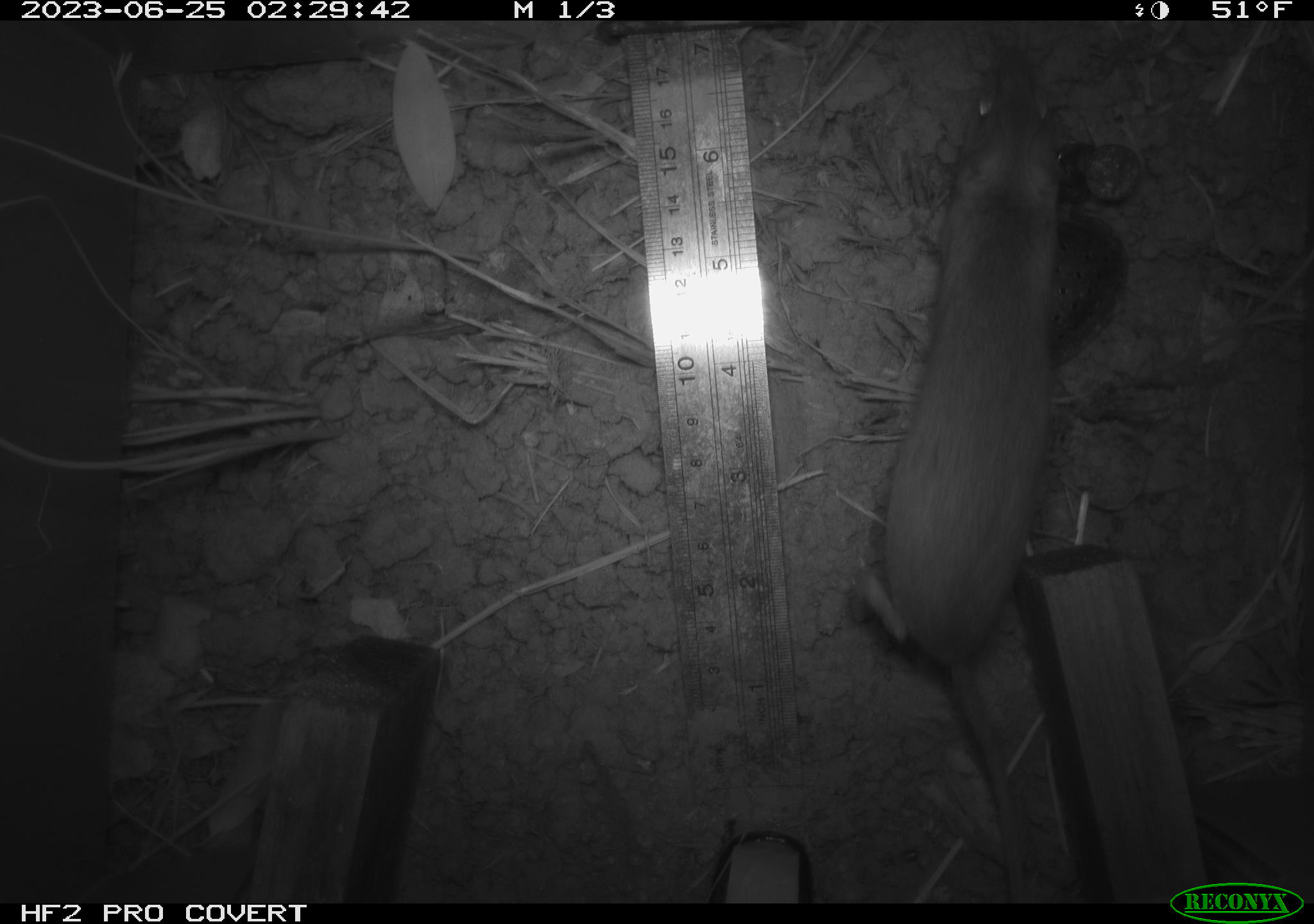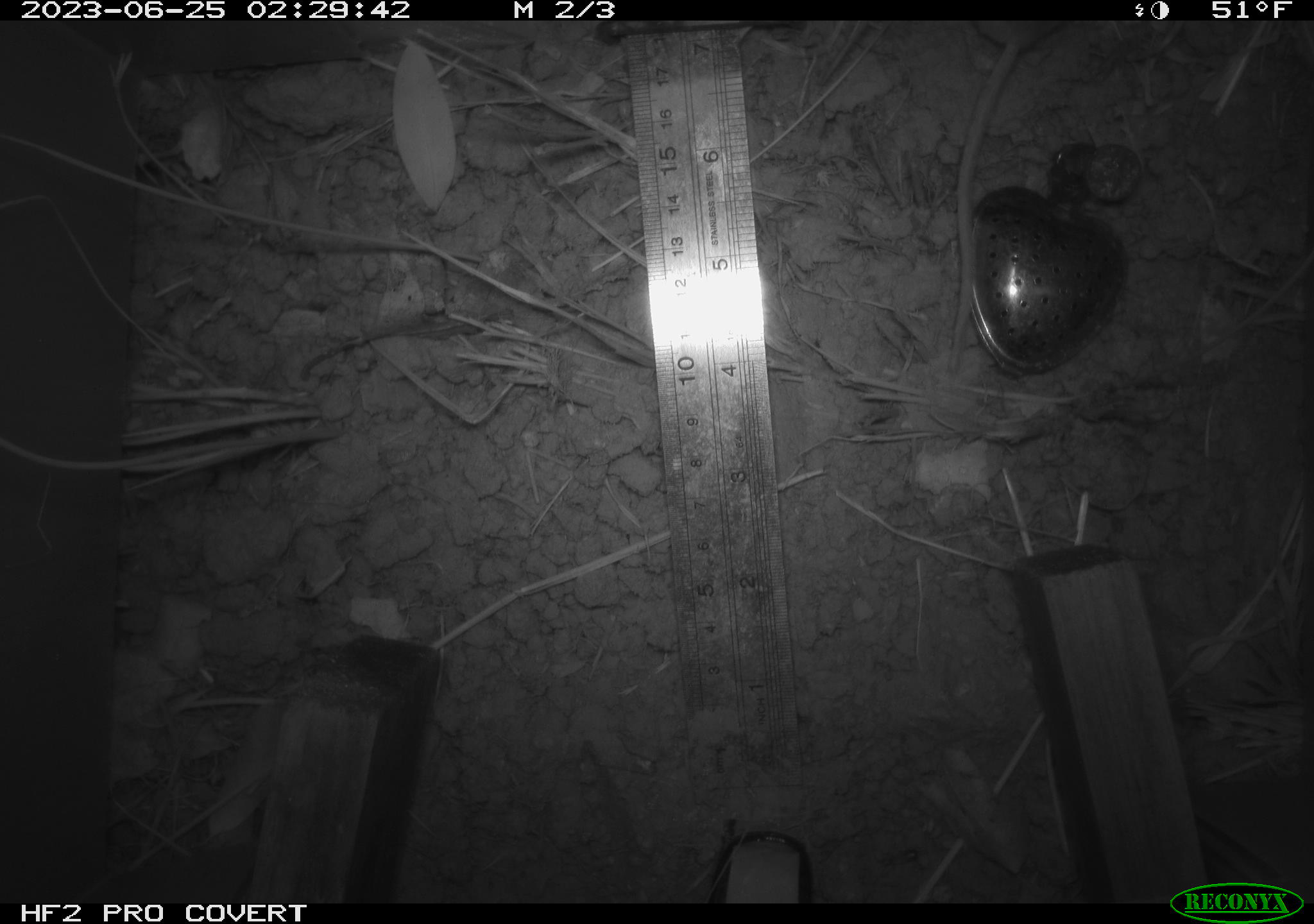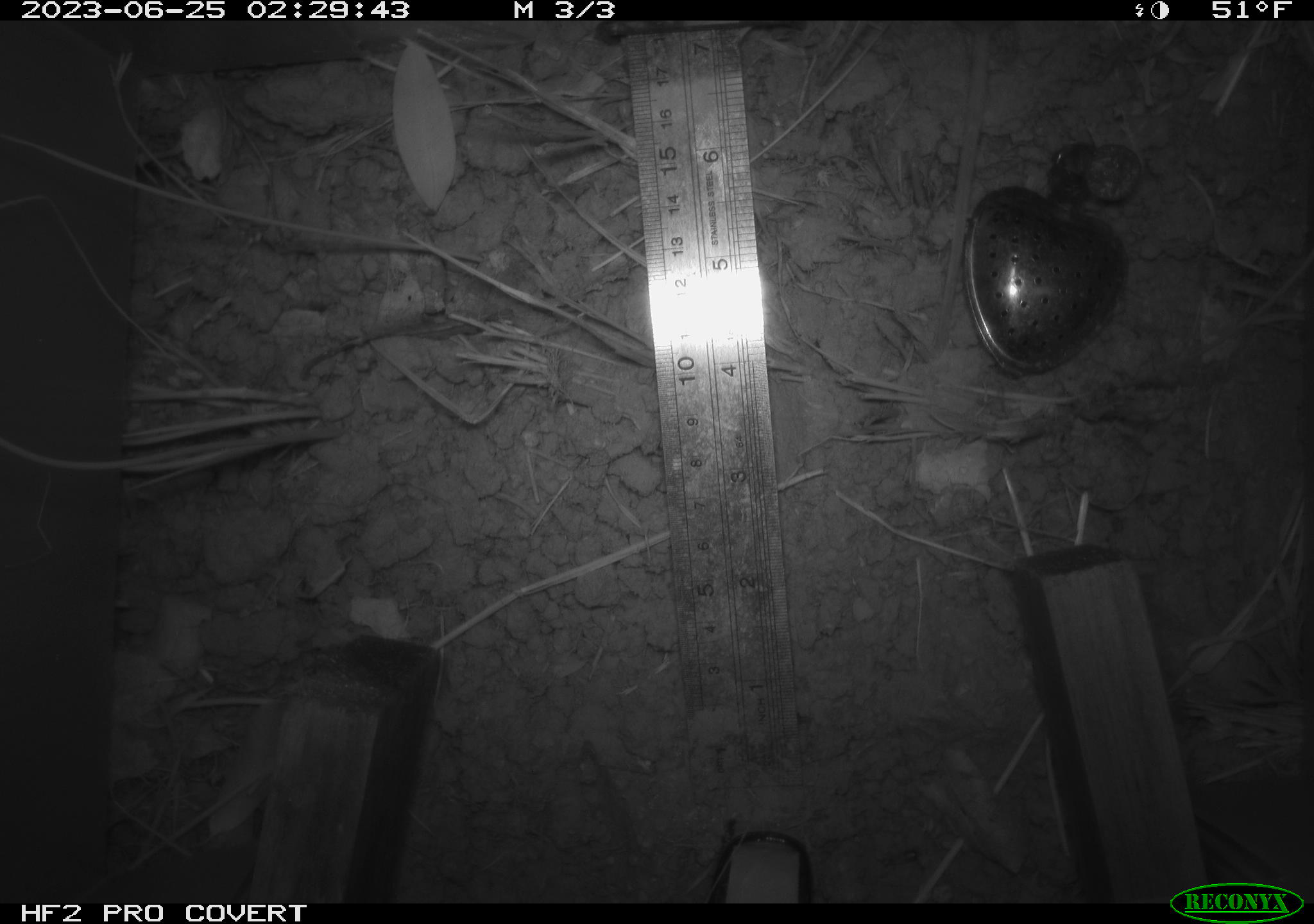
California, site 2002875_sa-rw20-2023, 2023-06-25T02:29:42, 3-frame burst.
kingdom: Animalia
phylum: Chordata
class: Mammalia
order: Rodentia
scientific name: Rodentia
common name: mouse species